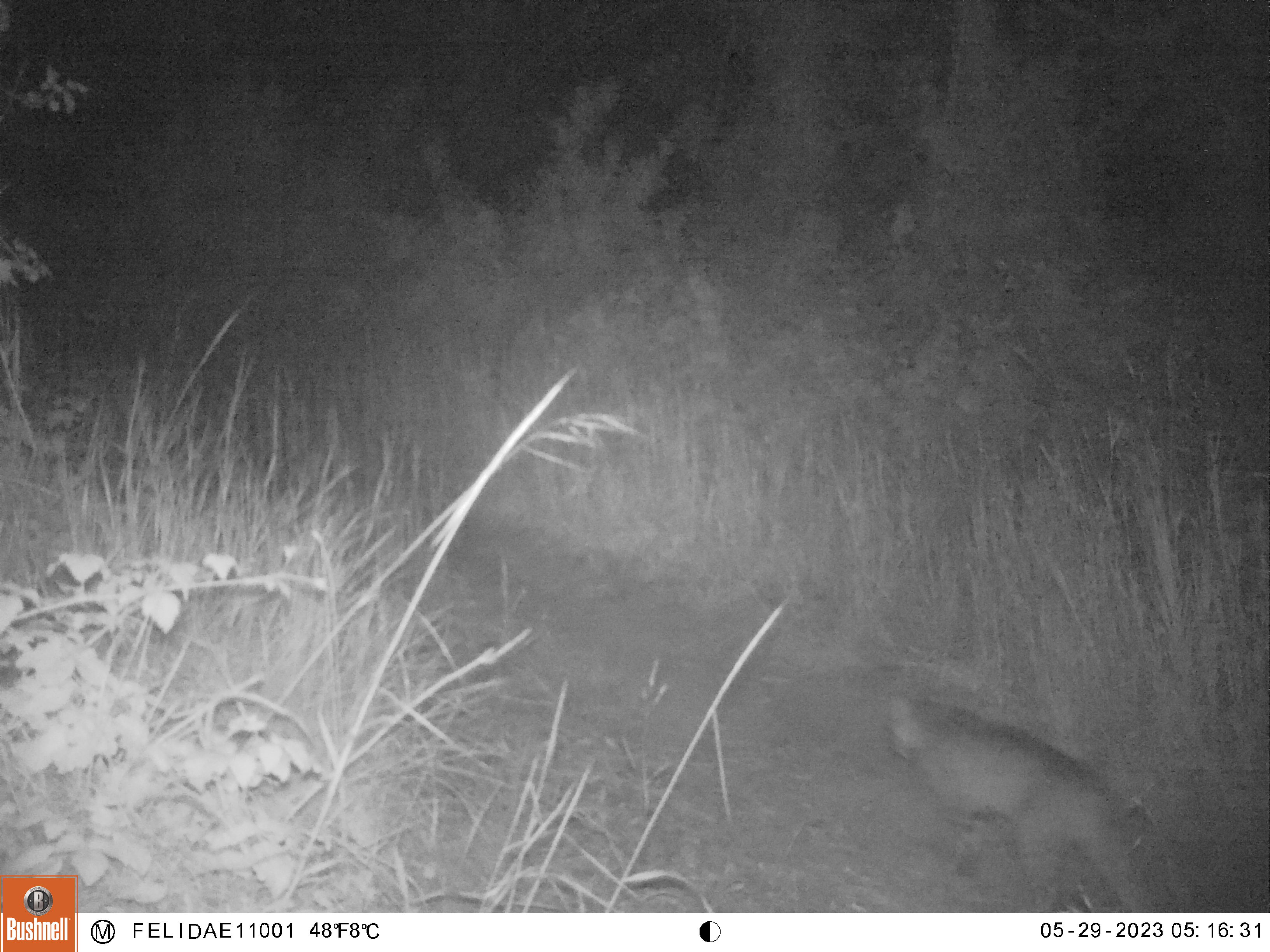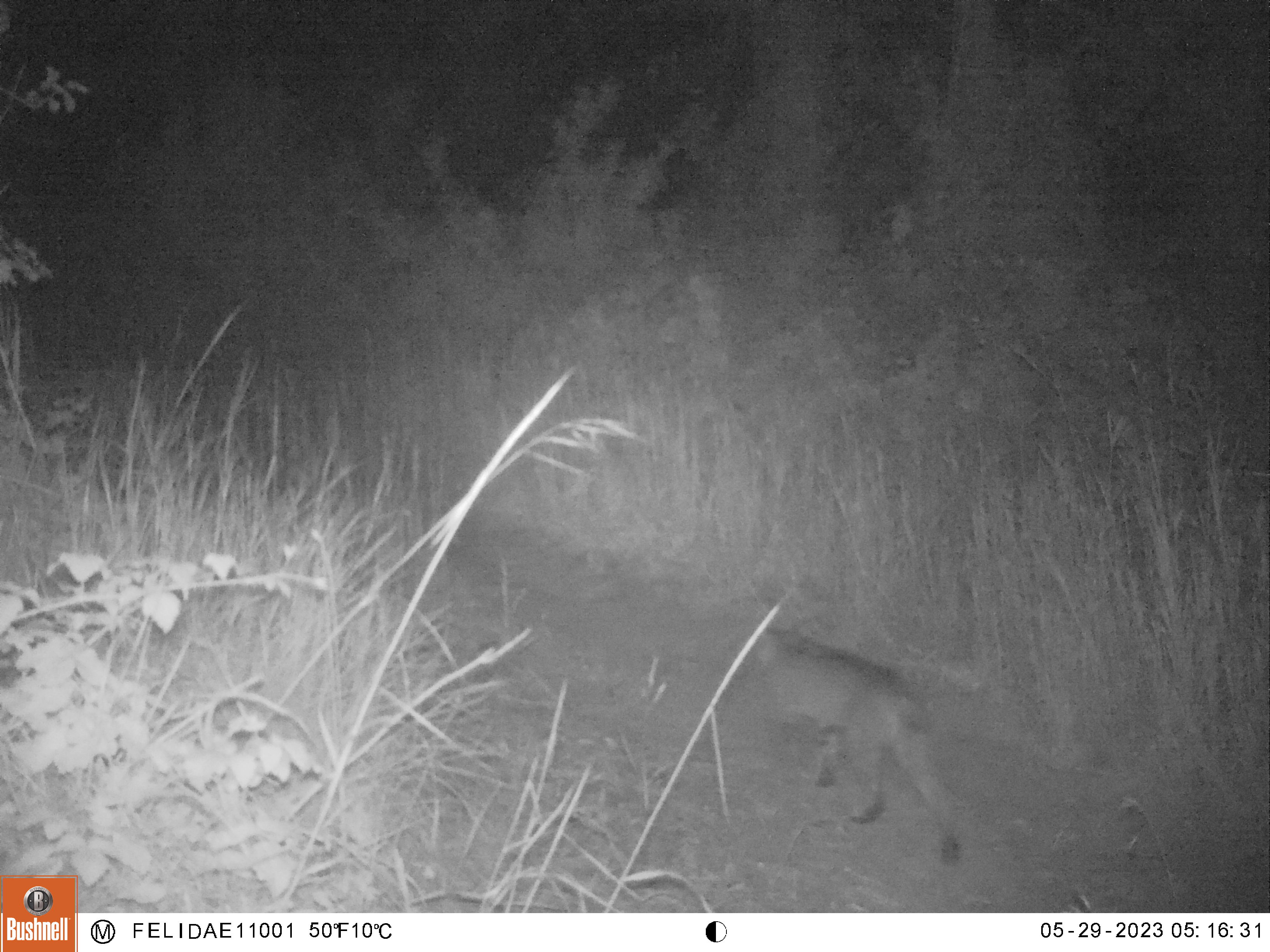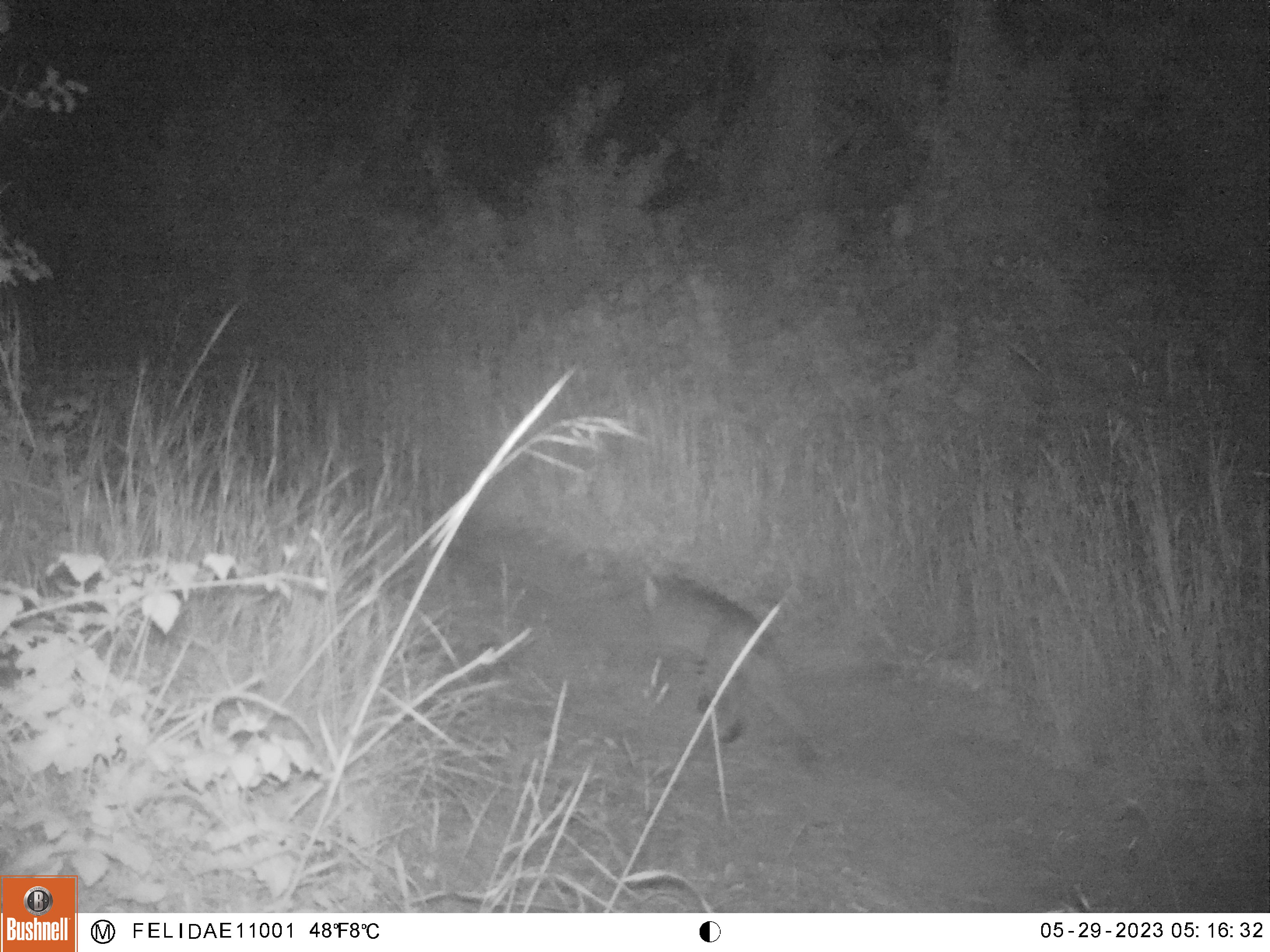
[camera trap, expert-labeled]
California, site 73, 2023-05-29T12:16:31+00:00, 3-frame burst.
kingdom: Animalia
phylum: Chordata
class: Mammalia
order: Carnivora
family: Felidae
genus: Lynx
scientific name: Lynx rufus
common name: bobcat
Bobcat (Lynx rufus).